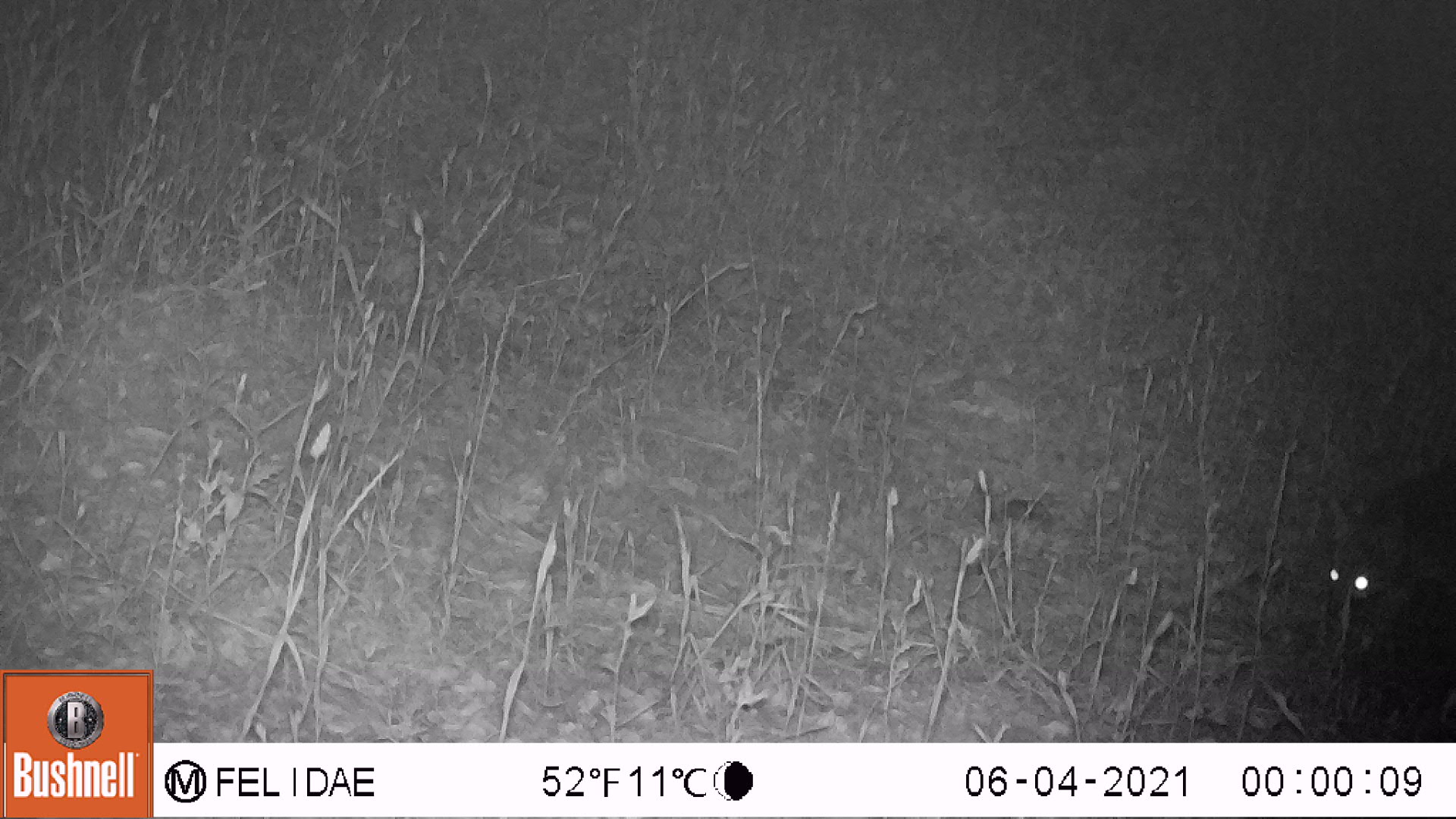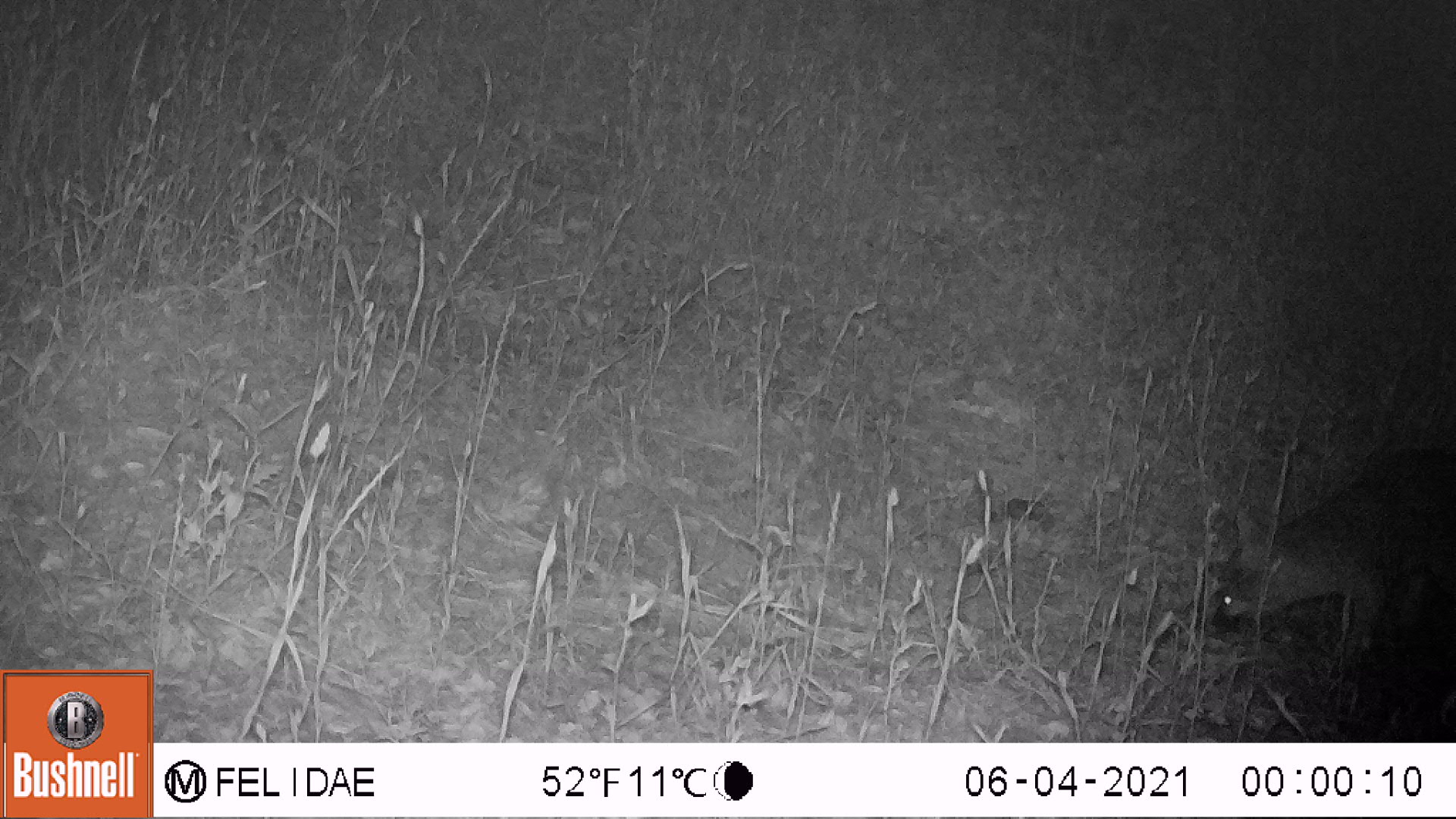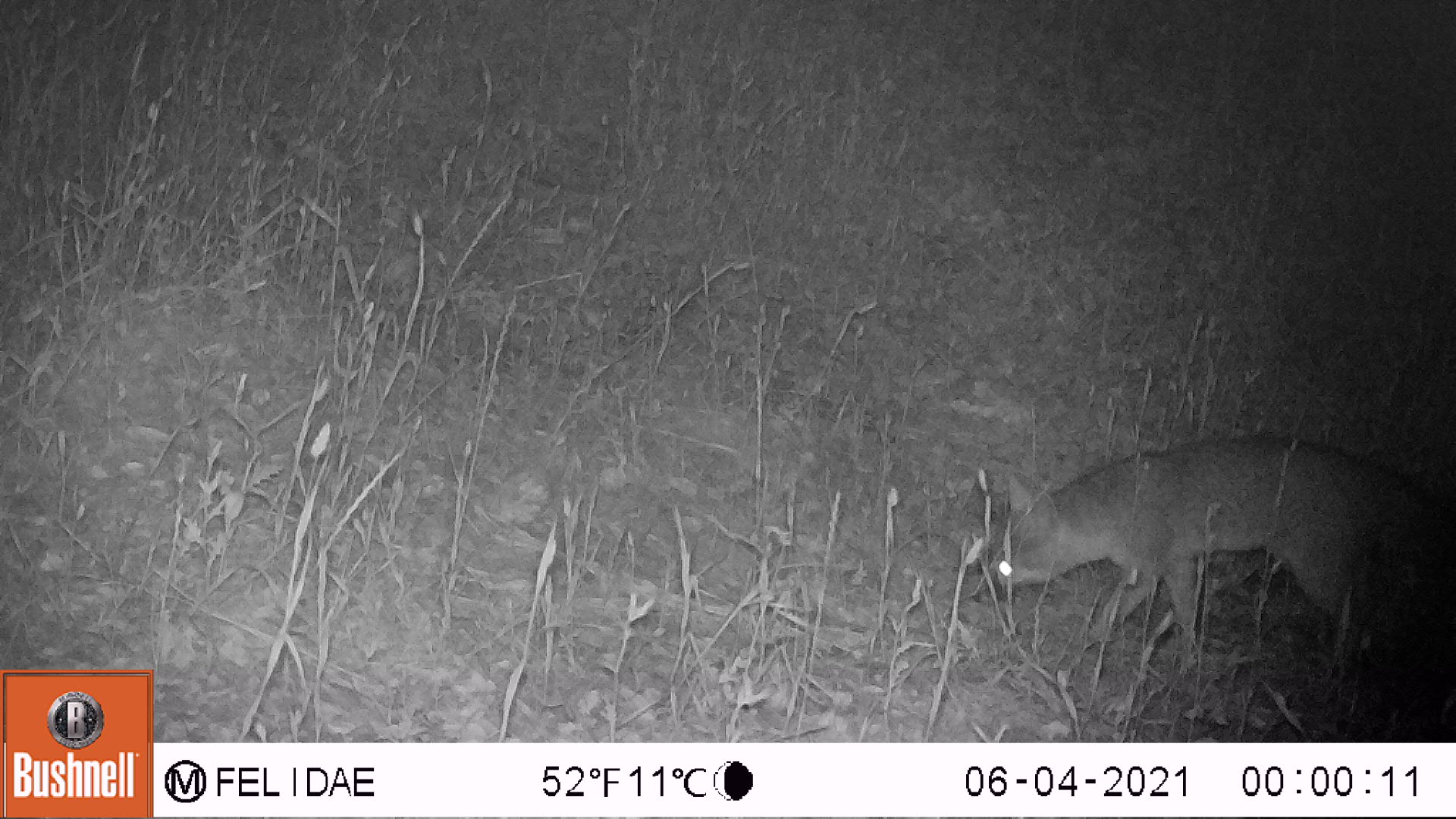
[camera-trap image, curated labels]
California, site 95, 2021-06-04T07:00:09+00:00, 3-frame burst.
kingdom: Animalia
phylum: Chordata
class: Mammalia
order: Carnivora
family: Canidae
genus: Urocyon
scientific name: Urocyon cinereoargenteus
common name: gray fox